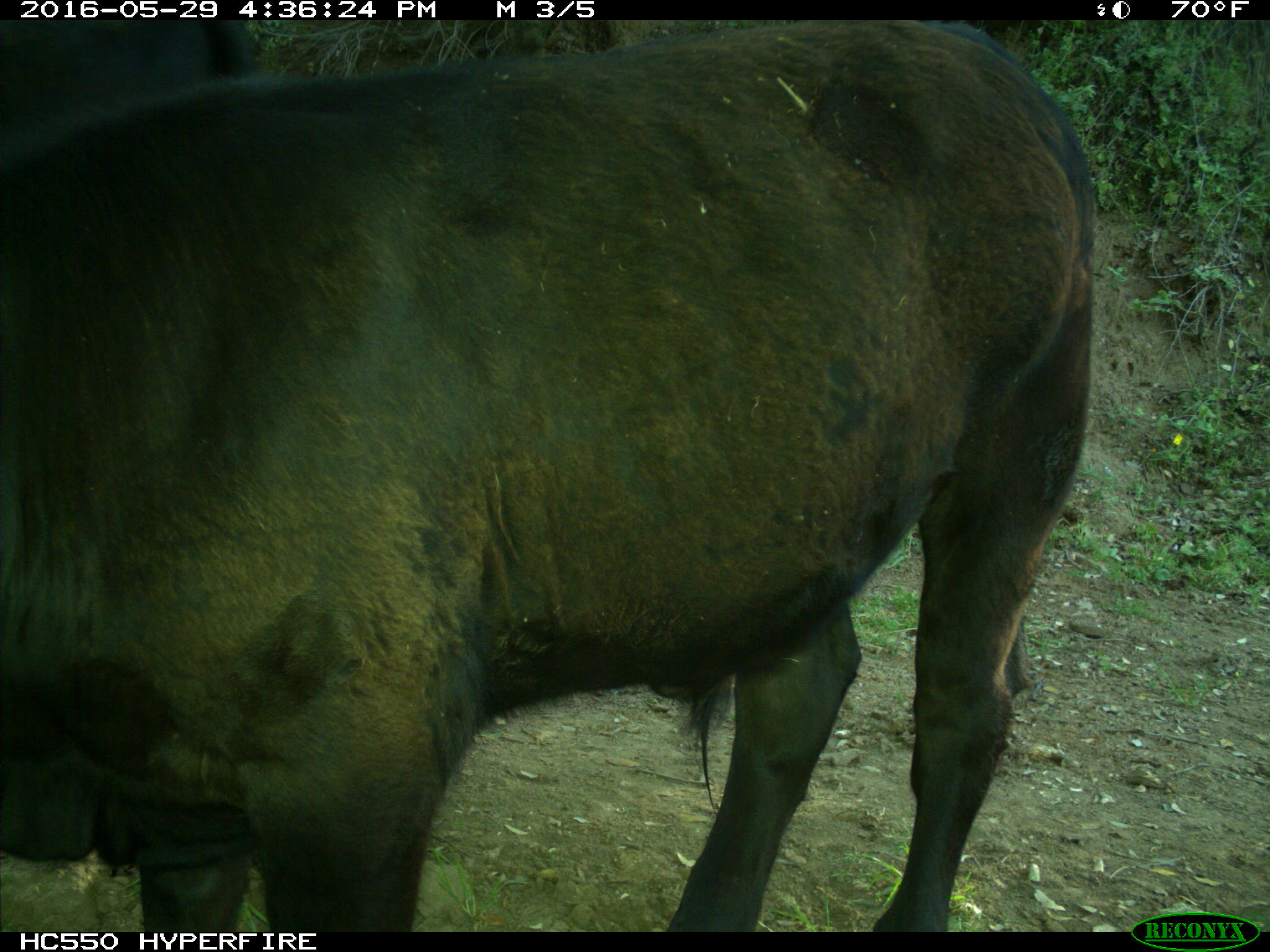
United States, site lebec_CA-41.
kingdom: Animalia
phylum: Chordata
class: Mammalia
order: Artiodactyla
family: Bovidae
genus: Bos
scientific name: Bos taurus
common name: domestic cow